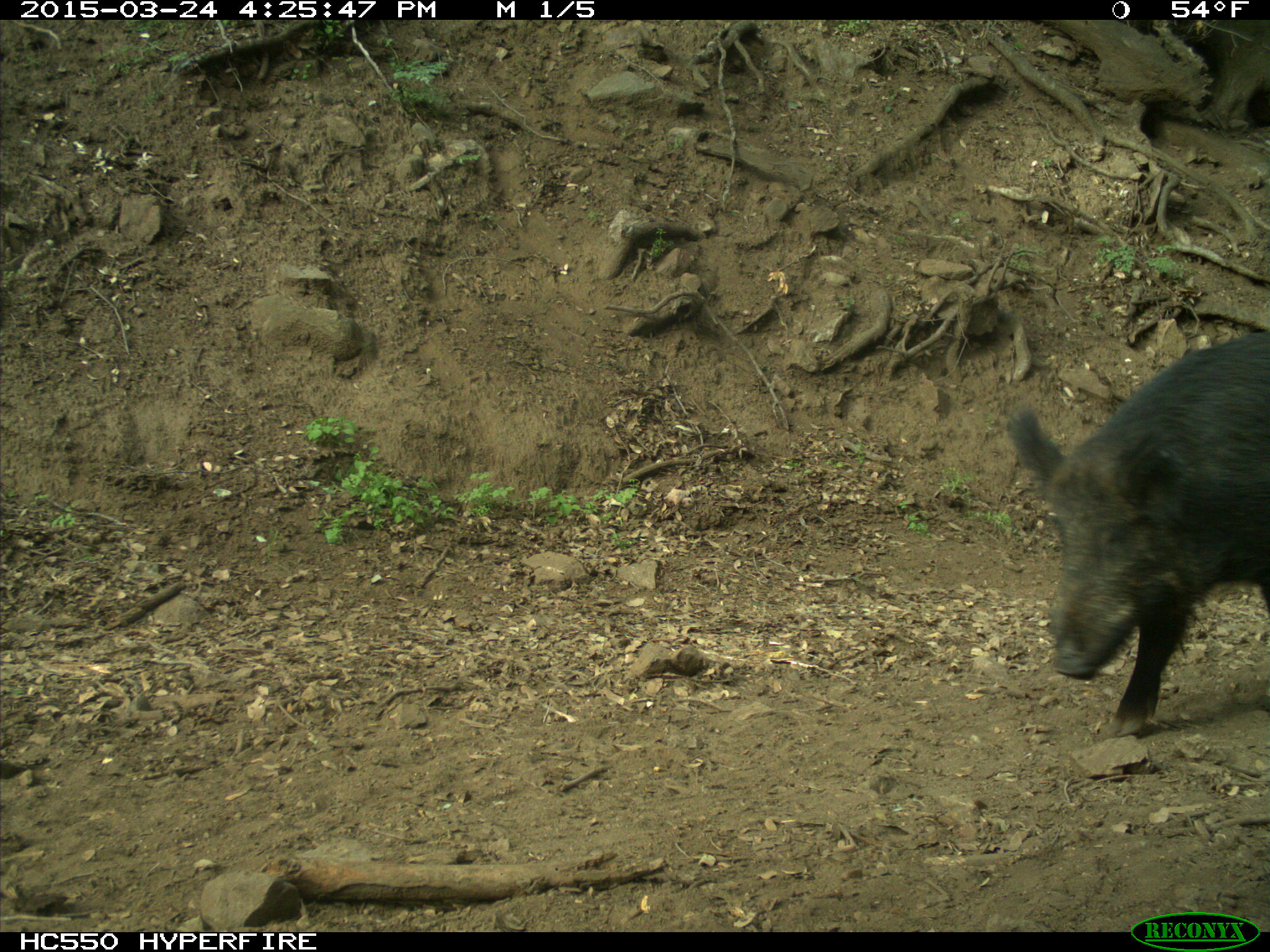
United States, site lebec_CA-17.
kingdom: Animalia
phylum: Chordata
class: Mammalia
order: Artiodactyla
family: Suidae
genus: Sus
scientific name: Sus scrofa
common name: wild boar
Sus scrofa (wild boar).